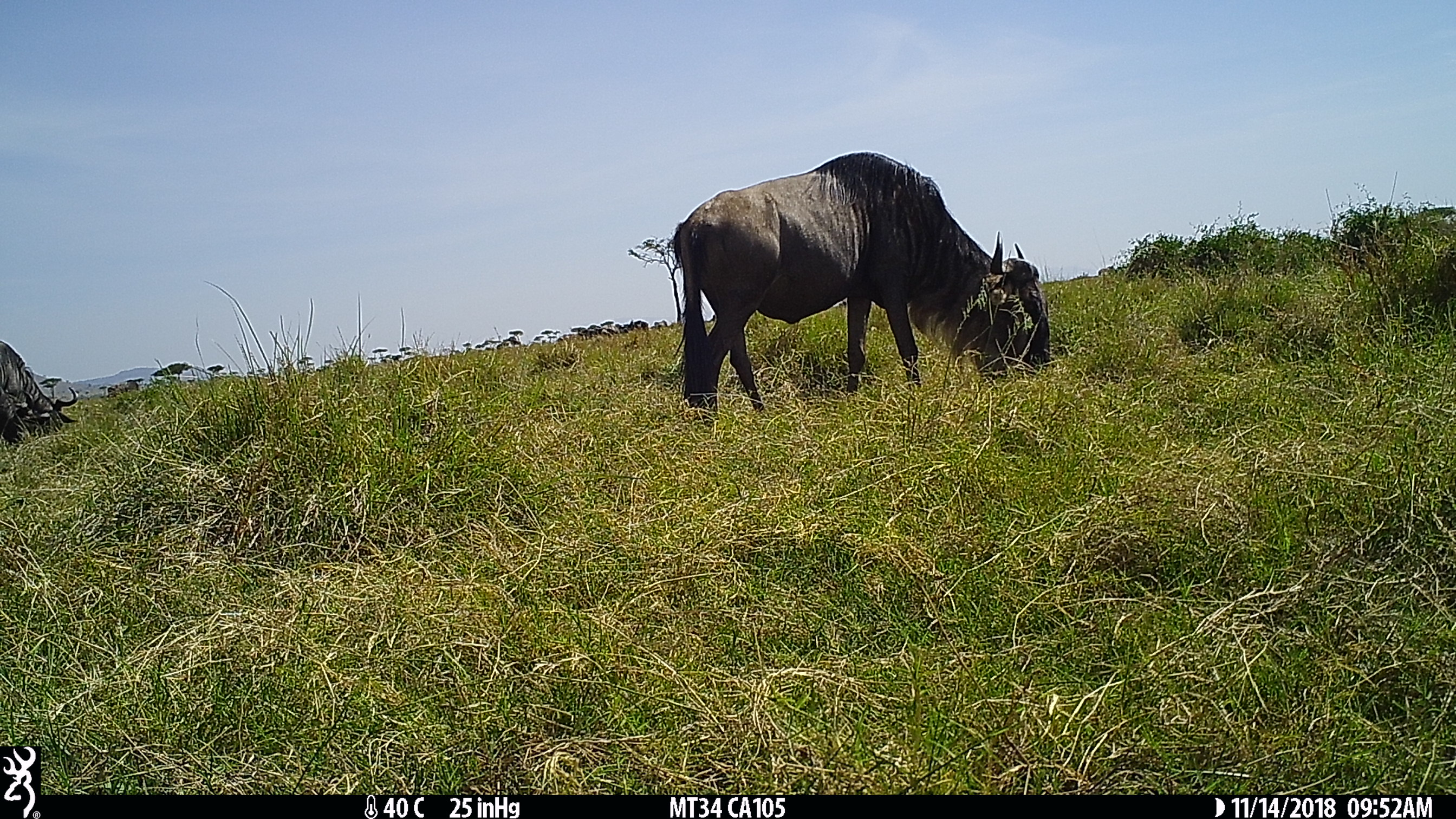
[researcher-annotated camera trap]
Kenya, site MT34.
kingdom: Animalia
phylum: Chordata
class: Mammalia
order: Artiodactyla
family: Bovidae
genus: Connochaetes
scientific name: Connochaetes taurinus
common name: blue wildebeest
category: wildebeest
Wildebeest (blue wildebeest) (Connochaetes taurinus).